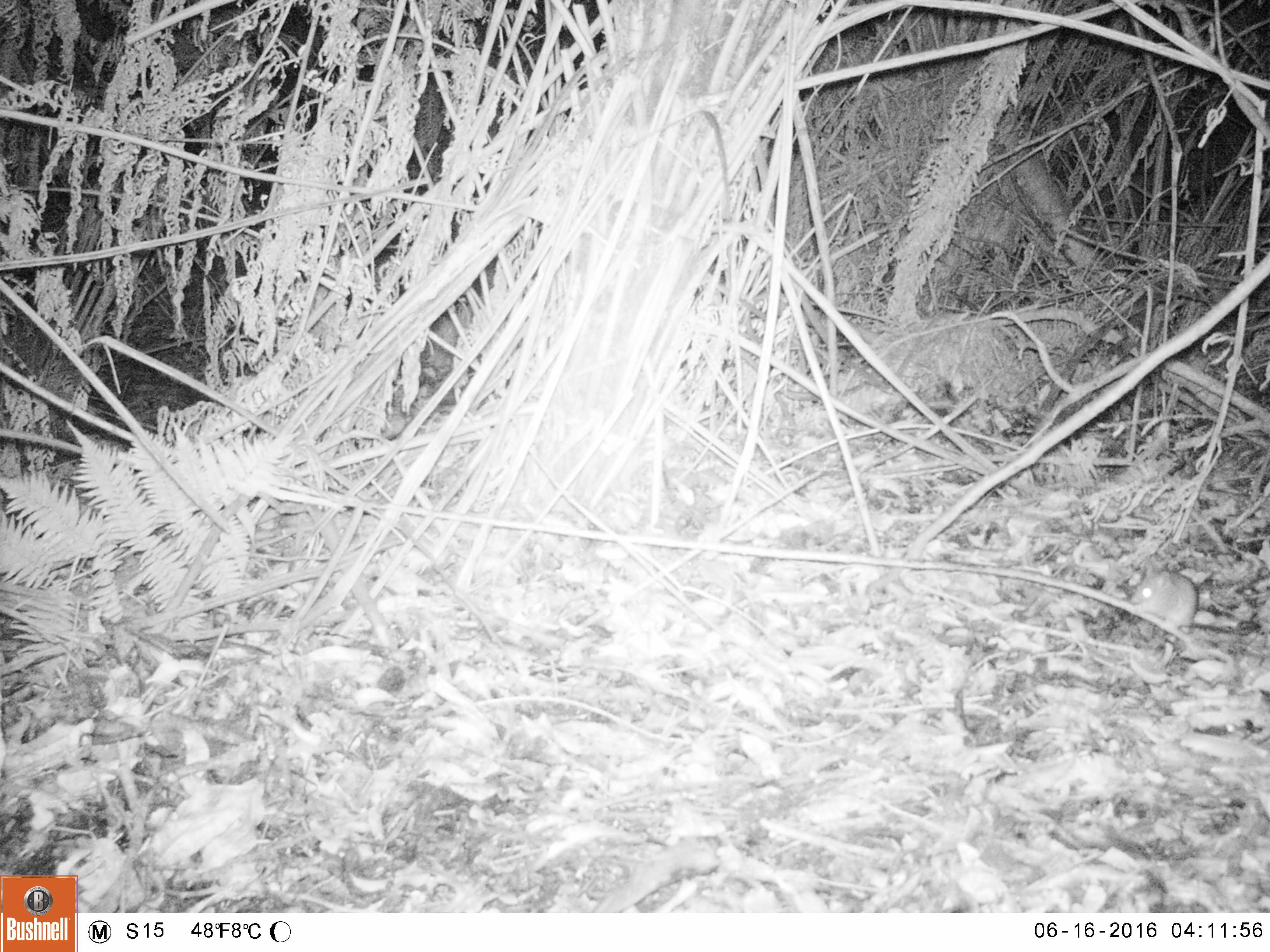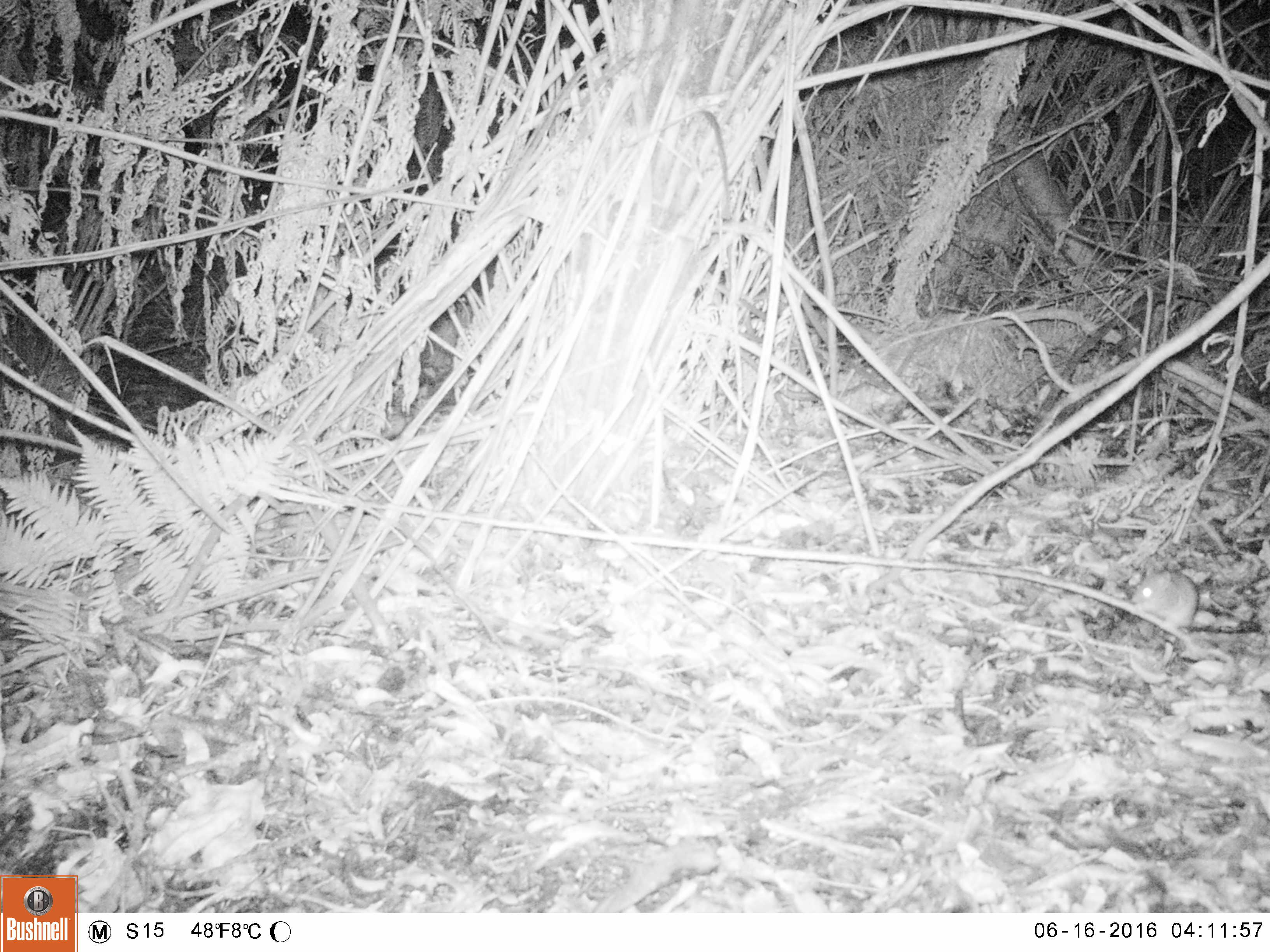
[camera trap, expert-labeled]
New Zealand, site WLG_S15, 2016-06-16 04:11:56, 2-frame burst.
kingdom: Animalia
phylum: Chordata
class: Mammalia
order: Rodentia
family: Muridae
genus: Rattus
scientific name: Rattus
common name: rat